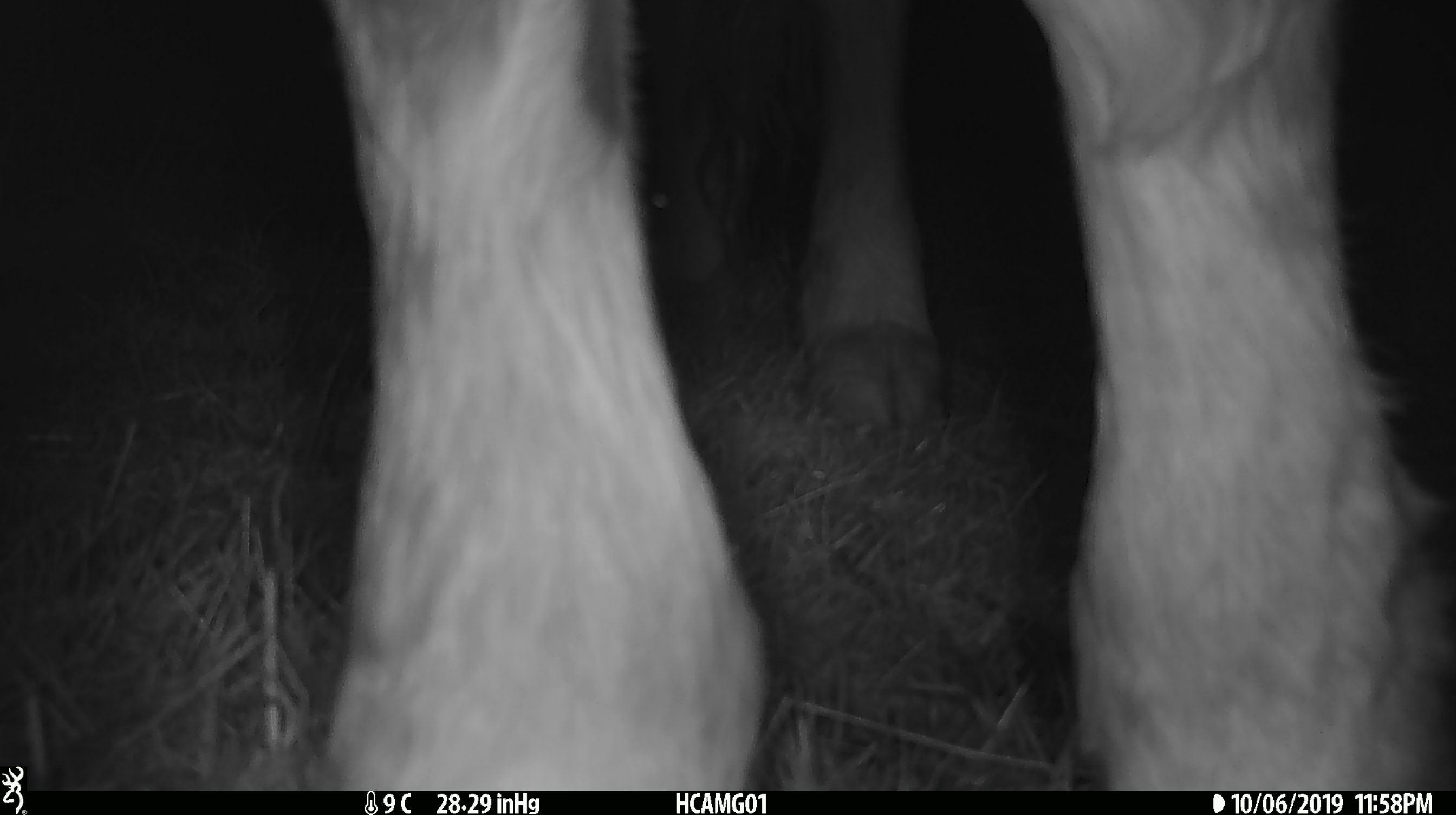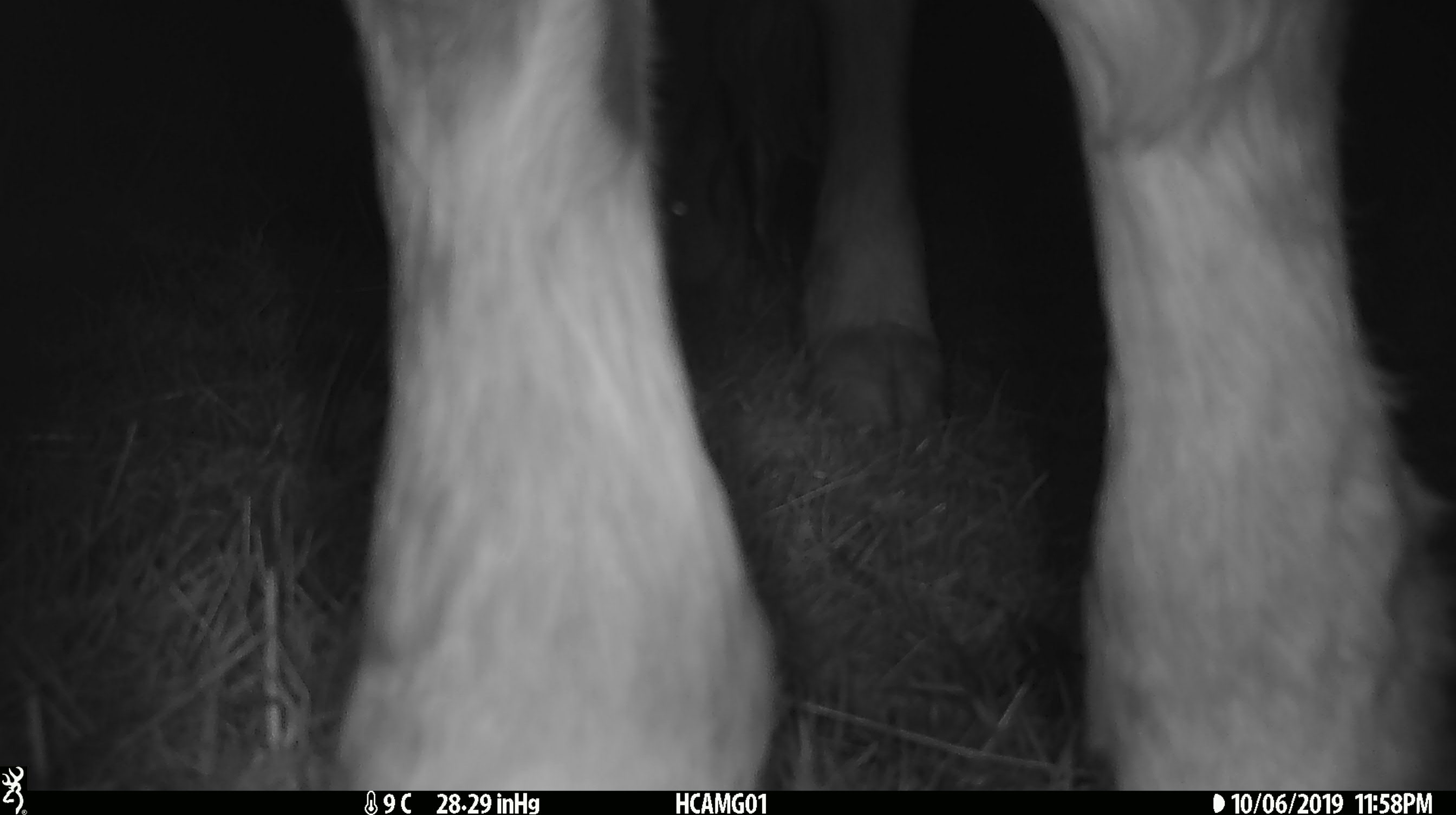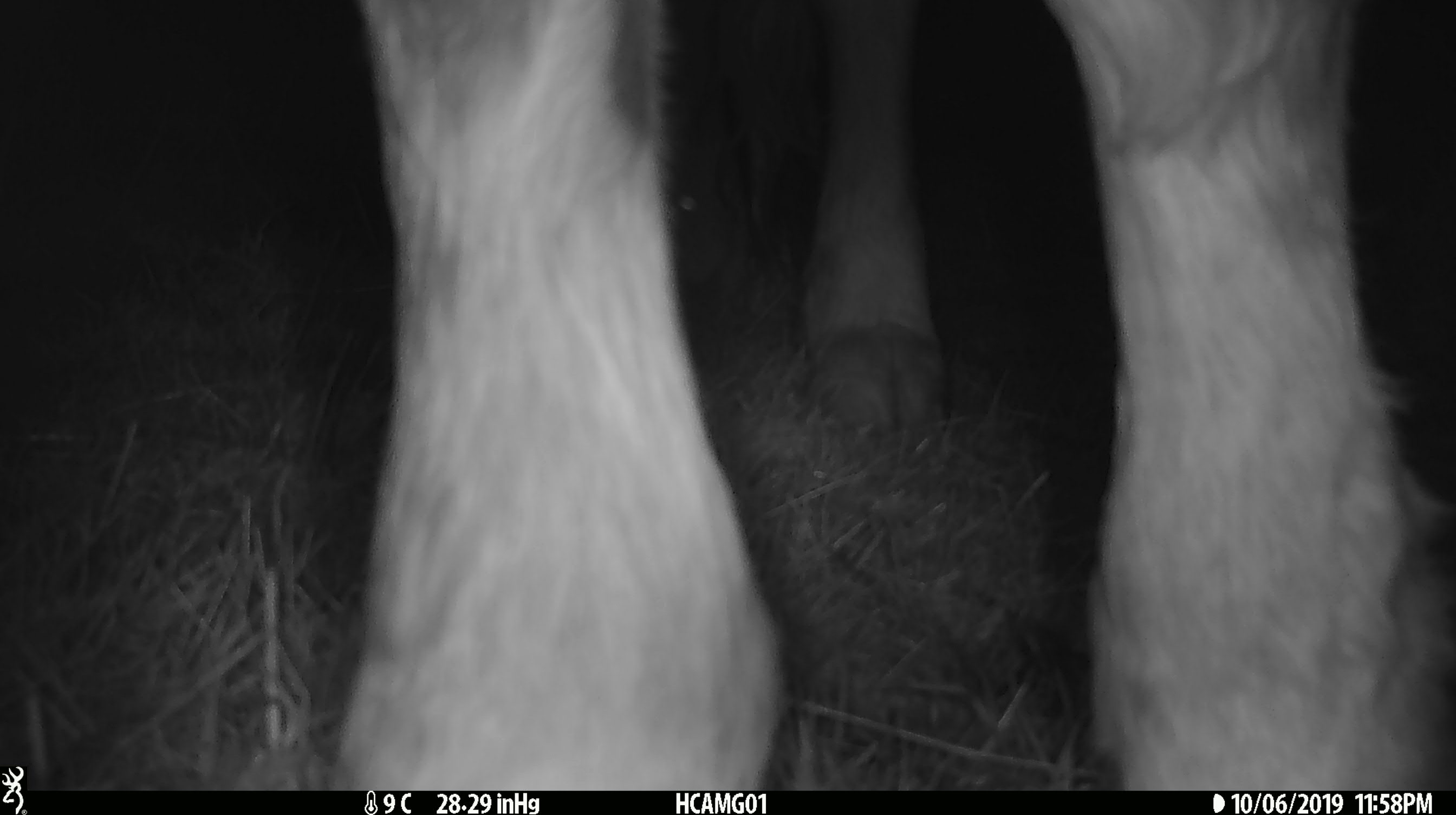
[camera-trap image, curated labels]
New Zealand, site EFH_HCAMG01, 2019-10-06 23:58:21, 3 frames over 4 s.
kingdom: Animalia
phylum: Chordata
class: Mammalia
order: Artiodactyla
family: Bovidae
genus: Bos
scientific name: Bos taurus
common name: domestic cow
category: cow